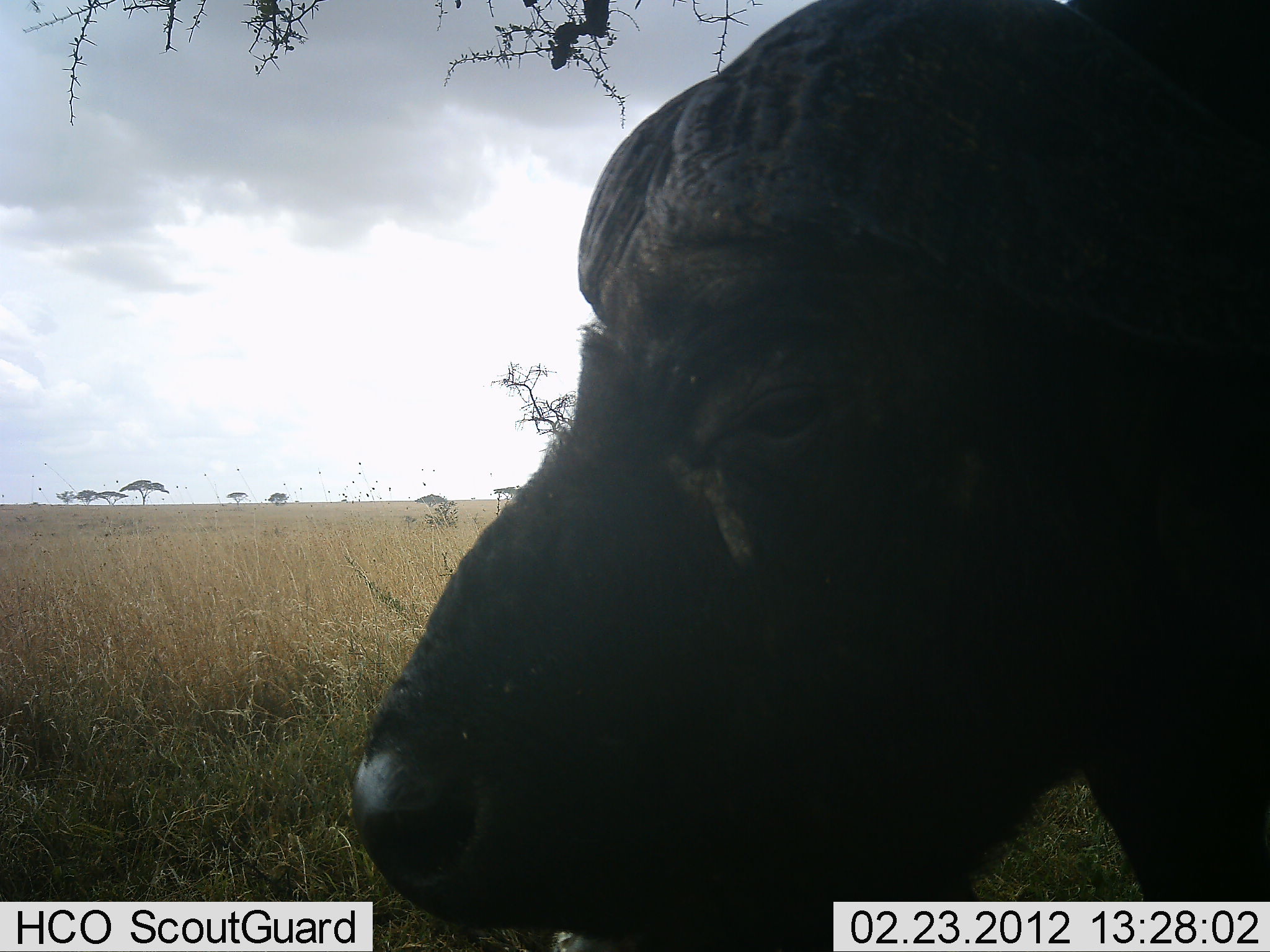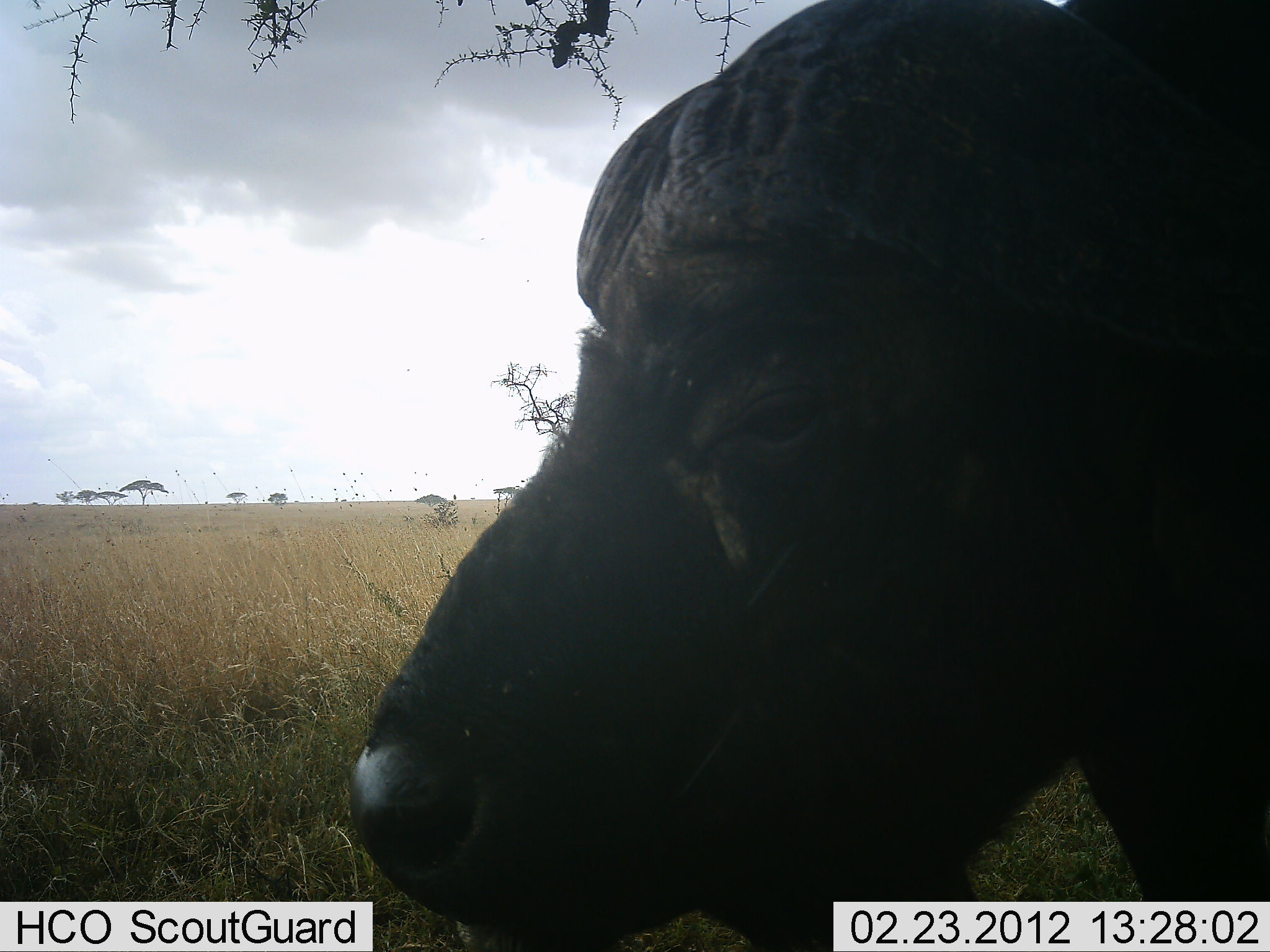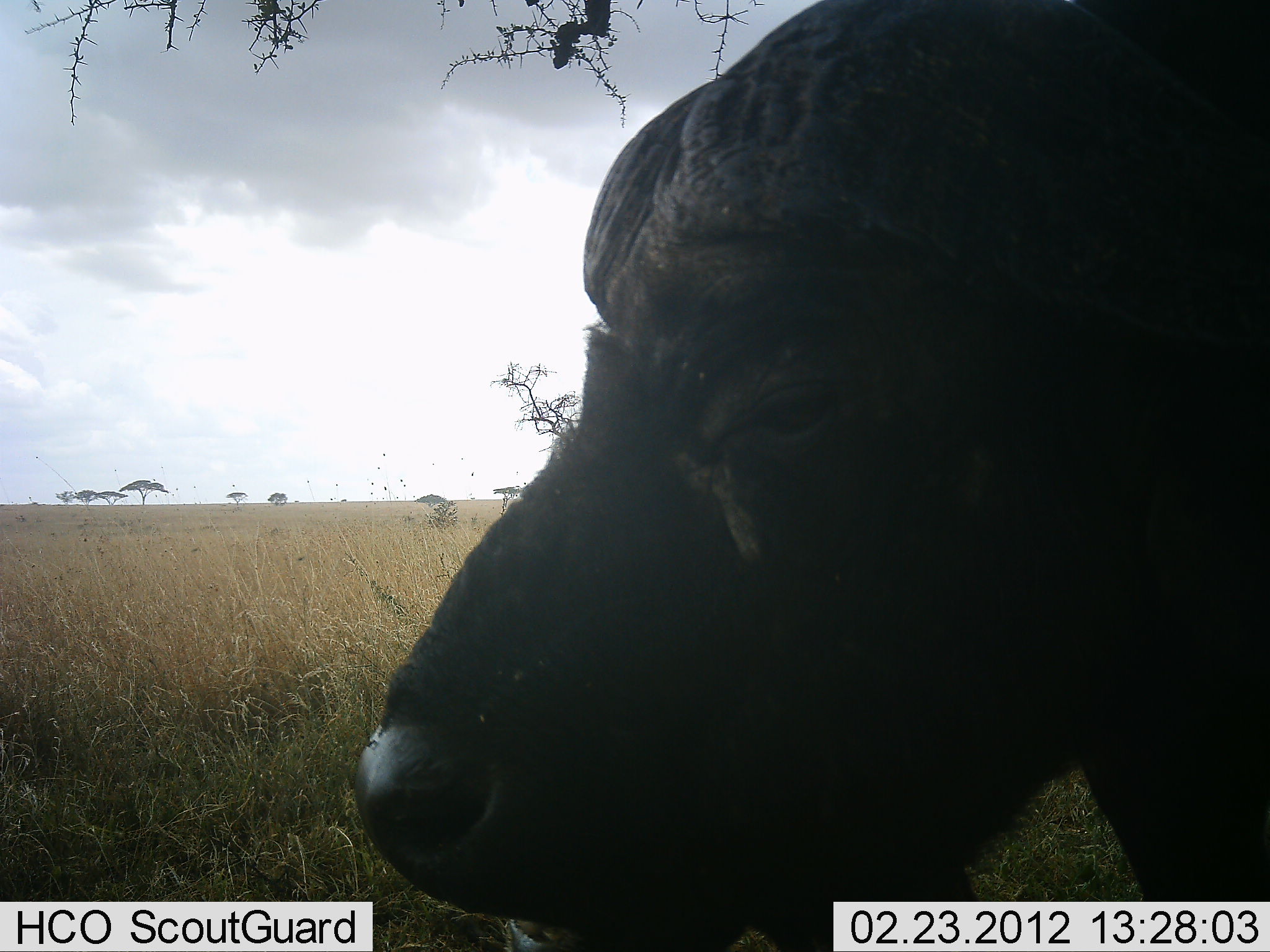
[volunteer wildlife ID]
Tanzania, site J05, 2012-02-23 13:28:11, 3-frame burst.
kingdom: Animalia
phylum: Chordata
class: Mammalia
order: Artiodactyla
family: Bovidae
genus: Syncerus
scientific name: Syncerus caffer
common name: cape buffalo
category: buffalo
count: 1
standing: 62%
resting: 17%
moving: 4%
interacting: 0%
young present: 0%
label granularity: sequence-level